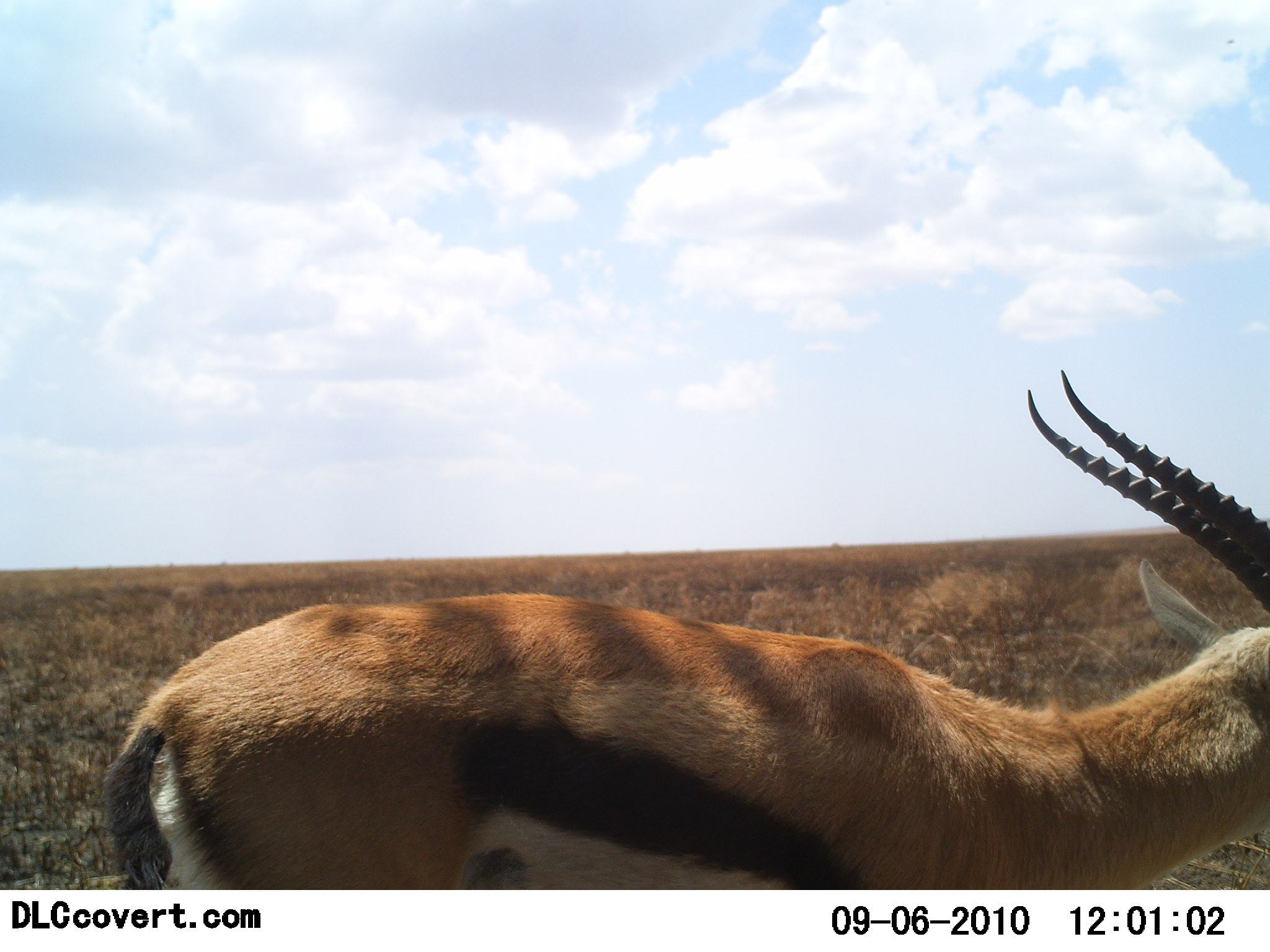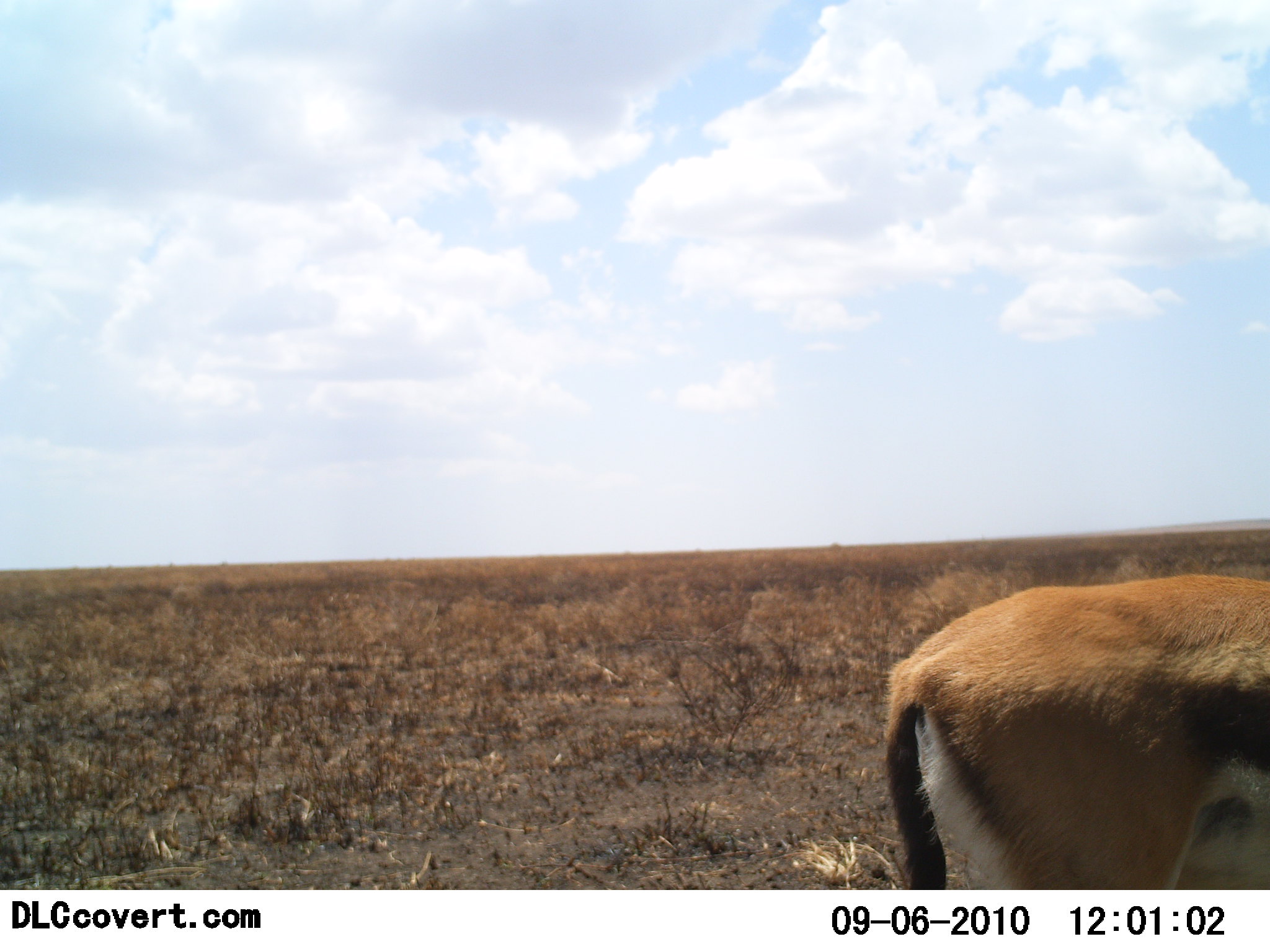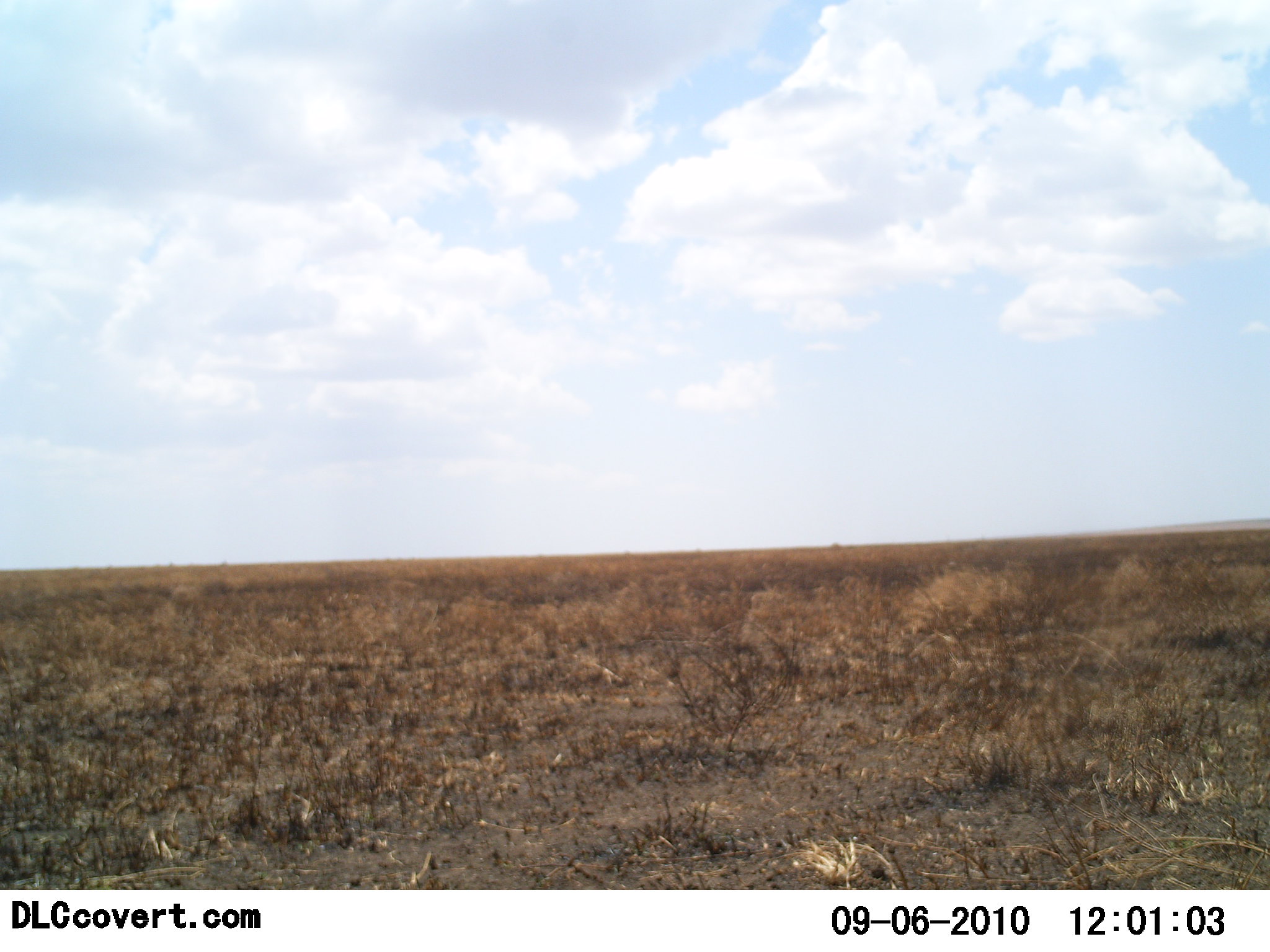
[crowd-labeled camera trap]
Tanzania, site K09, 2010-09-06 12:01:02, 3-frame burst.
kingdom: Animalia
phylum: Chordata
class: Mammalia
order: Artiodactyla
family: Bovidae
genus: Eudorcas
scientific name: Eudorcas thomsonii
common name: thomson's gazelle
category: gazellethomsons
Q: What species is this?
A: Gazellethomsons (thomson's gazelle) (Eudorcas thomsonii).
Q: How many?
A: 1.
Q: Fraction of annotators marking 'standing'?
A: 23%.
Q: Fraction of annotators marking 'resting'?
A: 0%.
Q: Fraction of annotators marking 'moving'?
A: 85%.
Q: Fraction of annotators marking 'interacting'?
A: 0%.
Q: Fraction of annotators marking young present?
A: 0%.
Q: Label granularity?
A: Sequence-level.